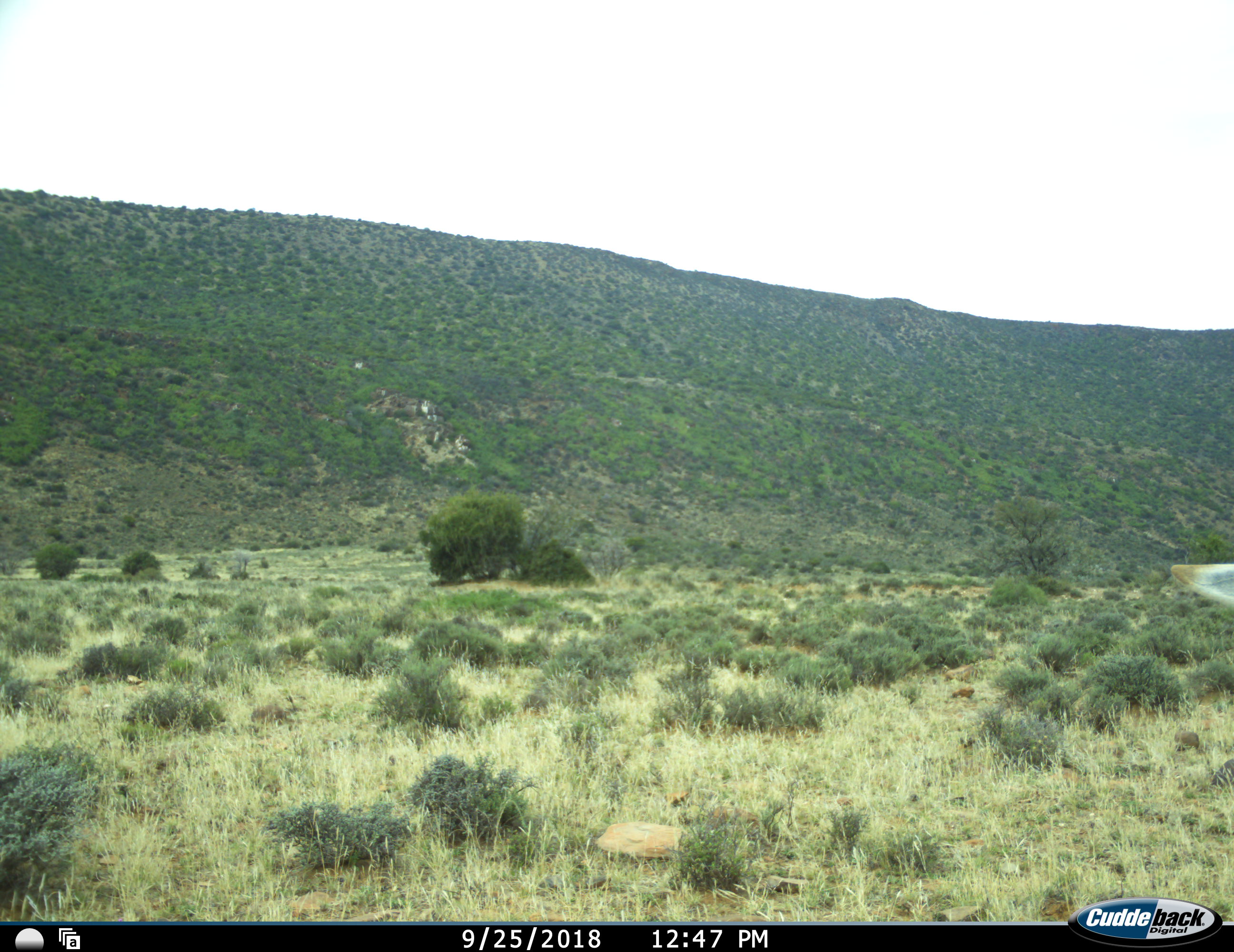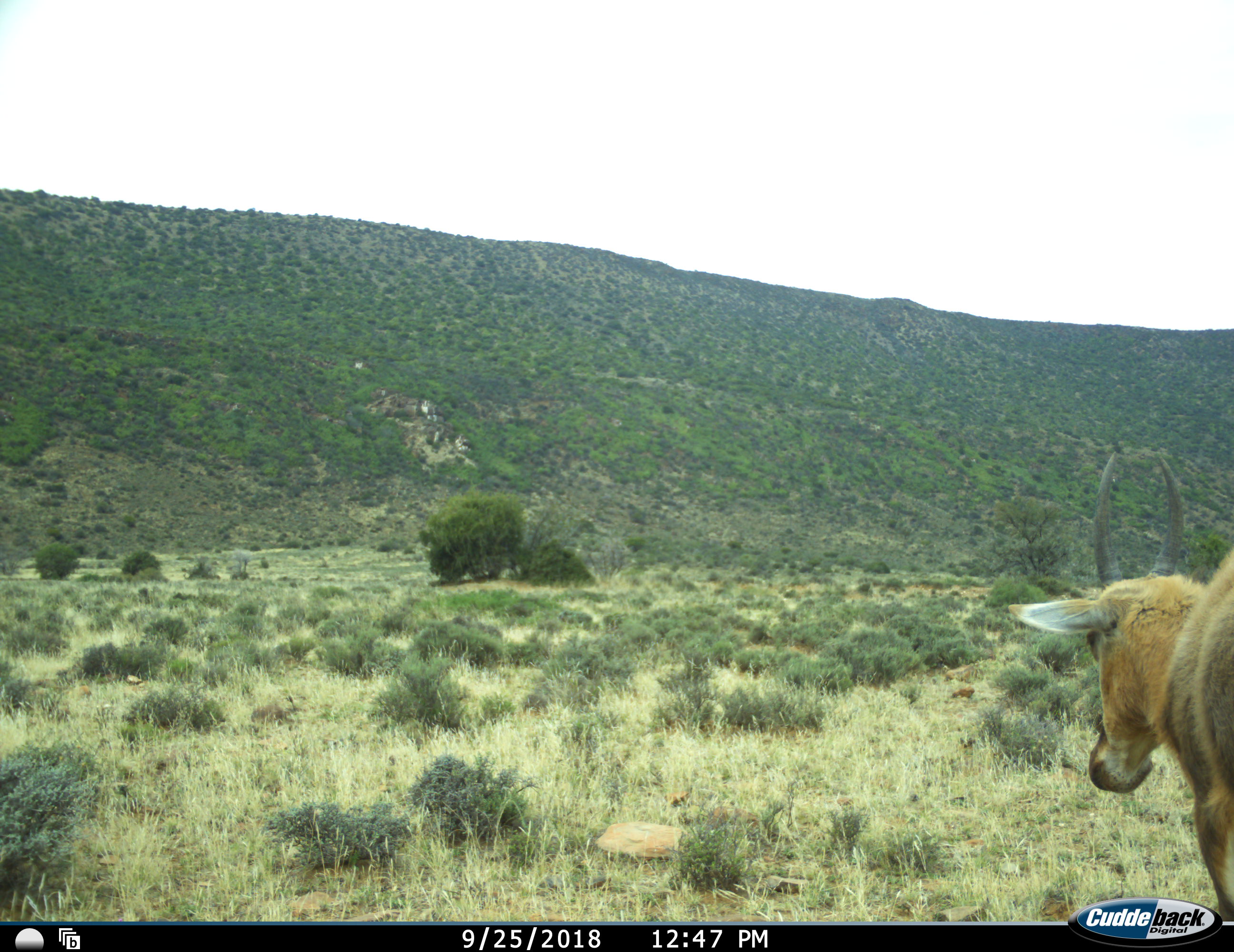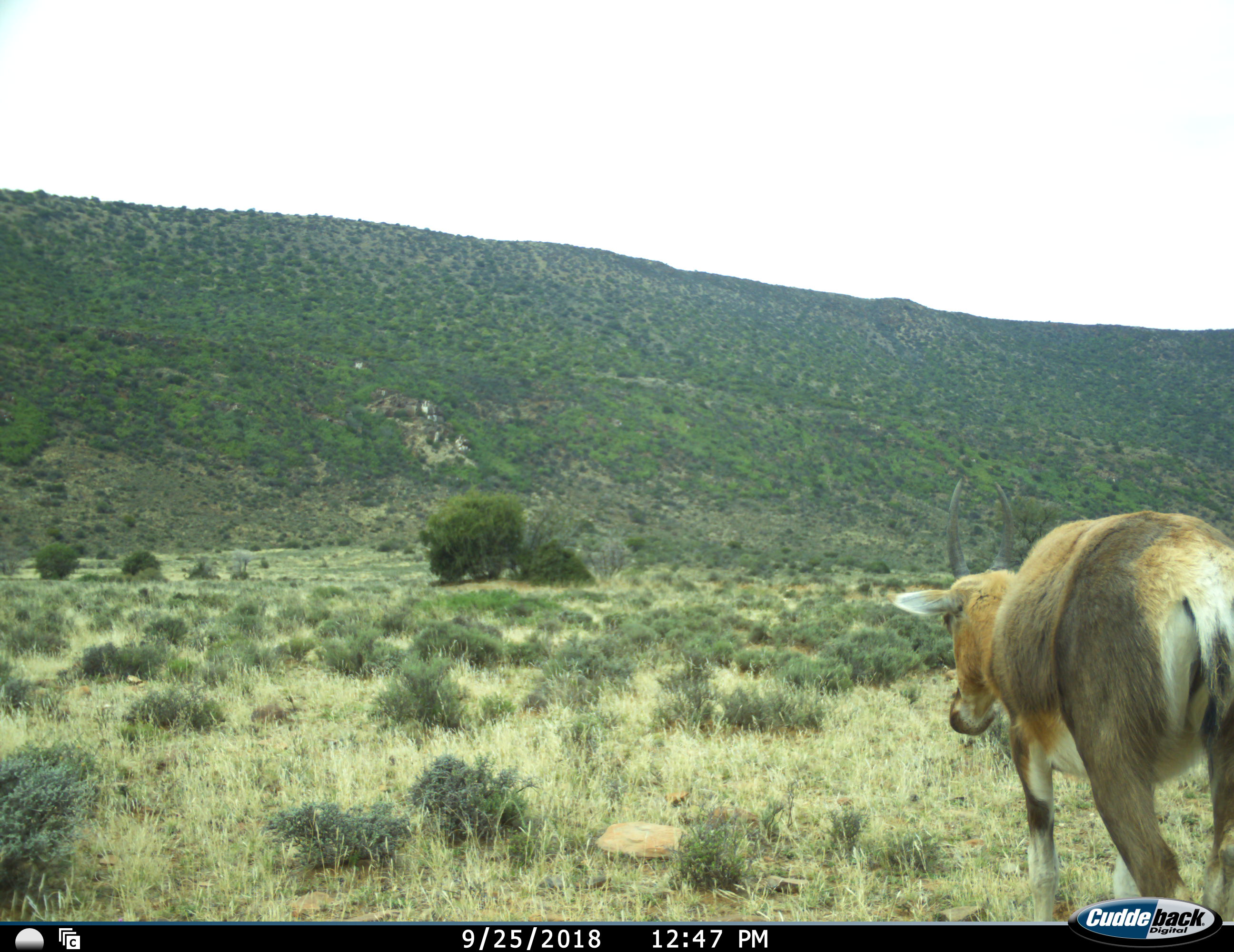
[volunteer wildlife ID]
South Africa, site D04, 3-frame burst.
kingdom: Animalia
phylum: Chordata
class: Mammalia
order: Artiodactyla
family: Bovidae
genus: Damaliscus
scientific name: Damaliscus pygargus phillipsi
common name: blesbok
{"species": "blesbok (Damaliscus pygargus phillipsi)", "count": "1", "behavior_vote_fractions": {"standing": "0%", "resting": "0%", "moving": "100%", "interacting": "0%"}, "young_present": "14%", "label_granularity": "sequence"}